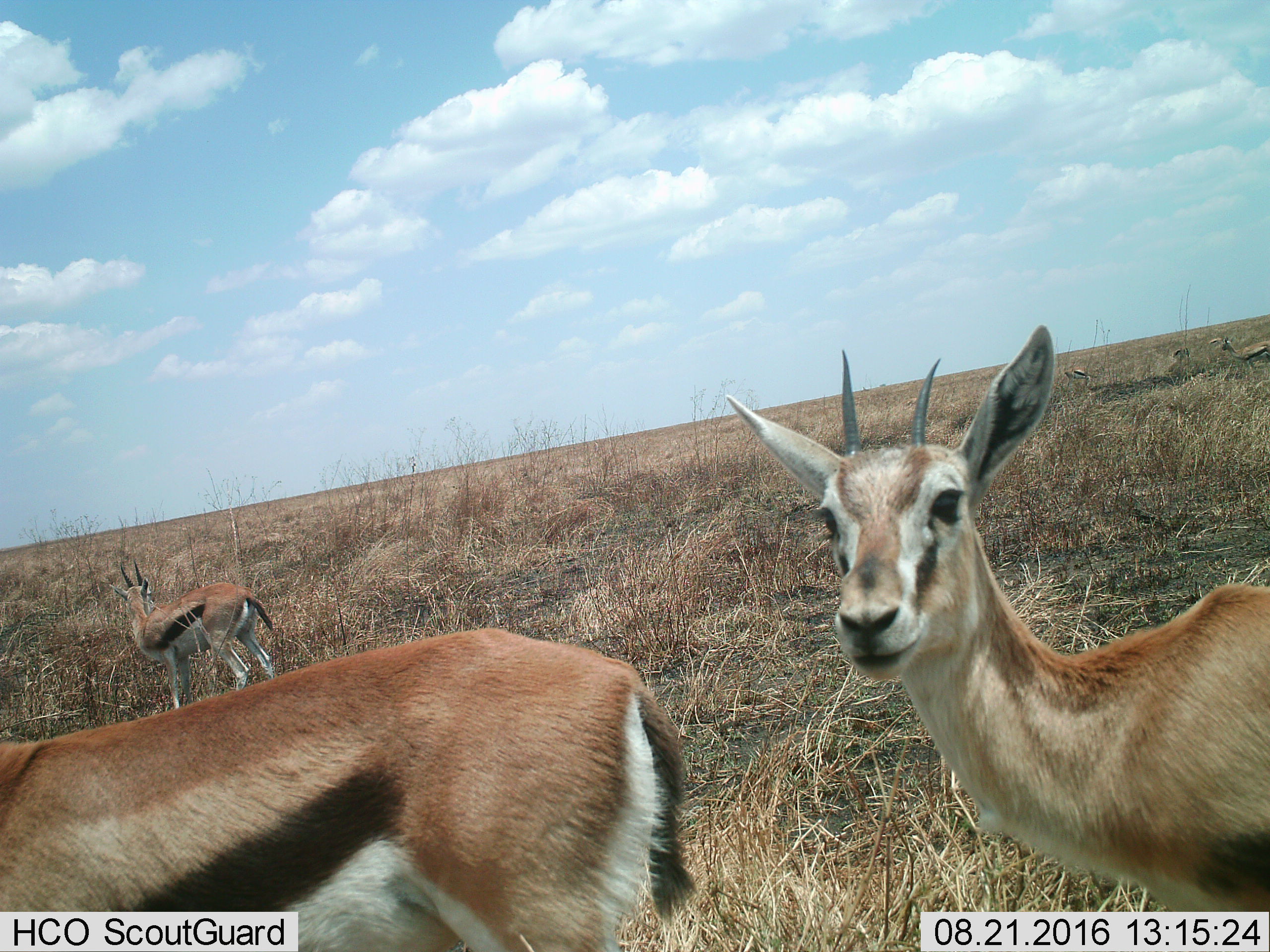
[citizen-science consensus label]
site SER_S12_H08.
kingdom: Animalia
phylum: Chordata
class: Mammalia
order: Artiodactyla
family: Bovidae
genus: Eudorcas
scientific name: Eudorcas thomsonii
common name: thomson's gazelle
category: gazellethomsons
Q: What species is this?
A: Gazellethomsons (thomson's gazelle) (Eudorcas thomsonii).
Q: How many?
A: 4.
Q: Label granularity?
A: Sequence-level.